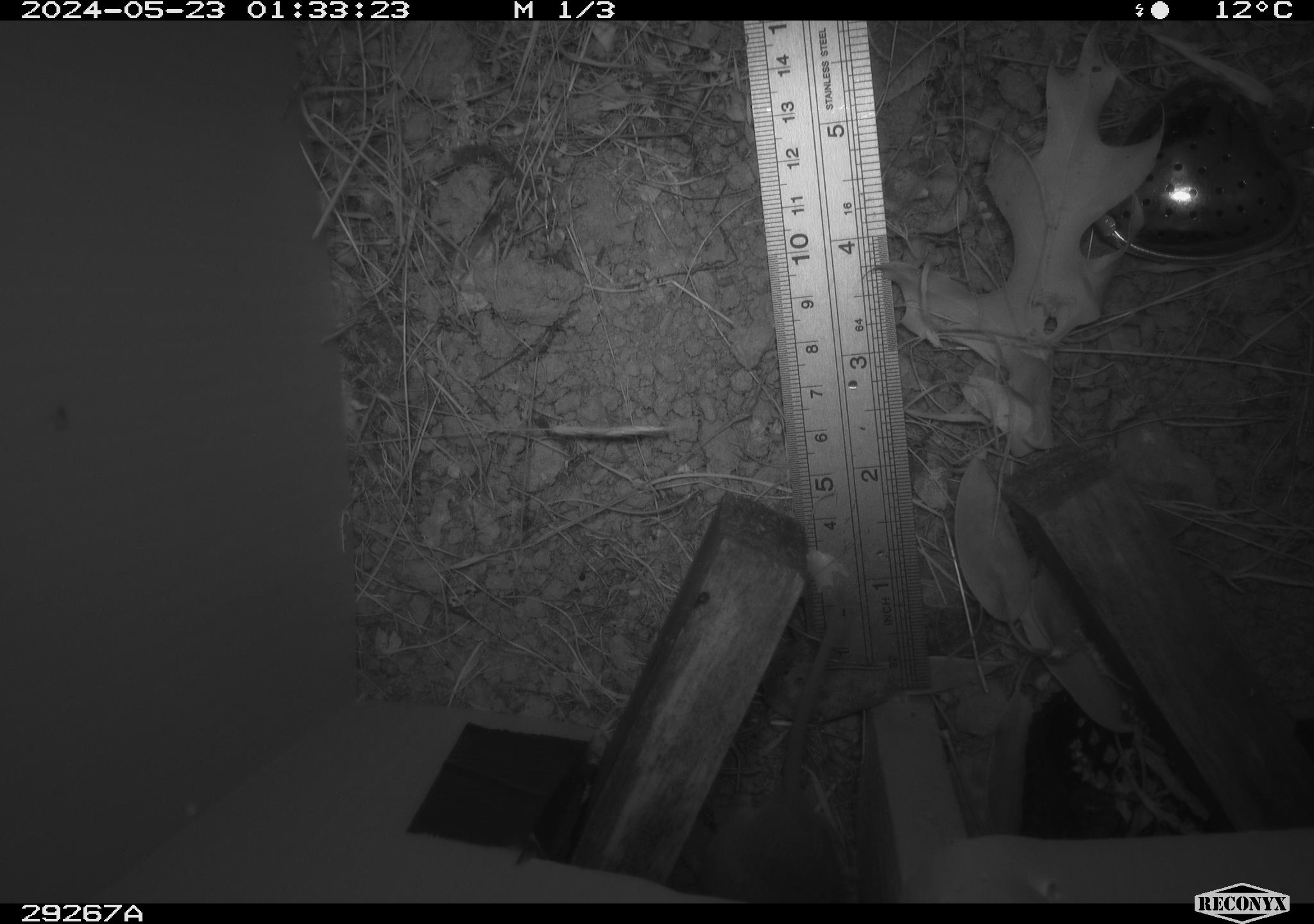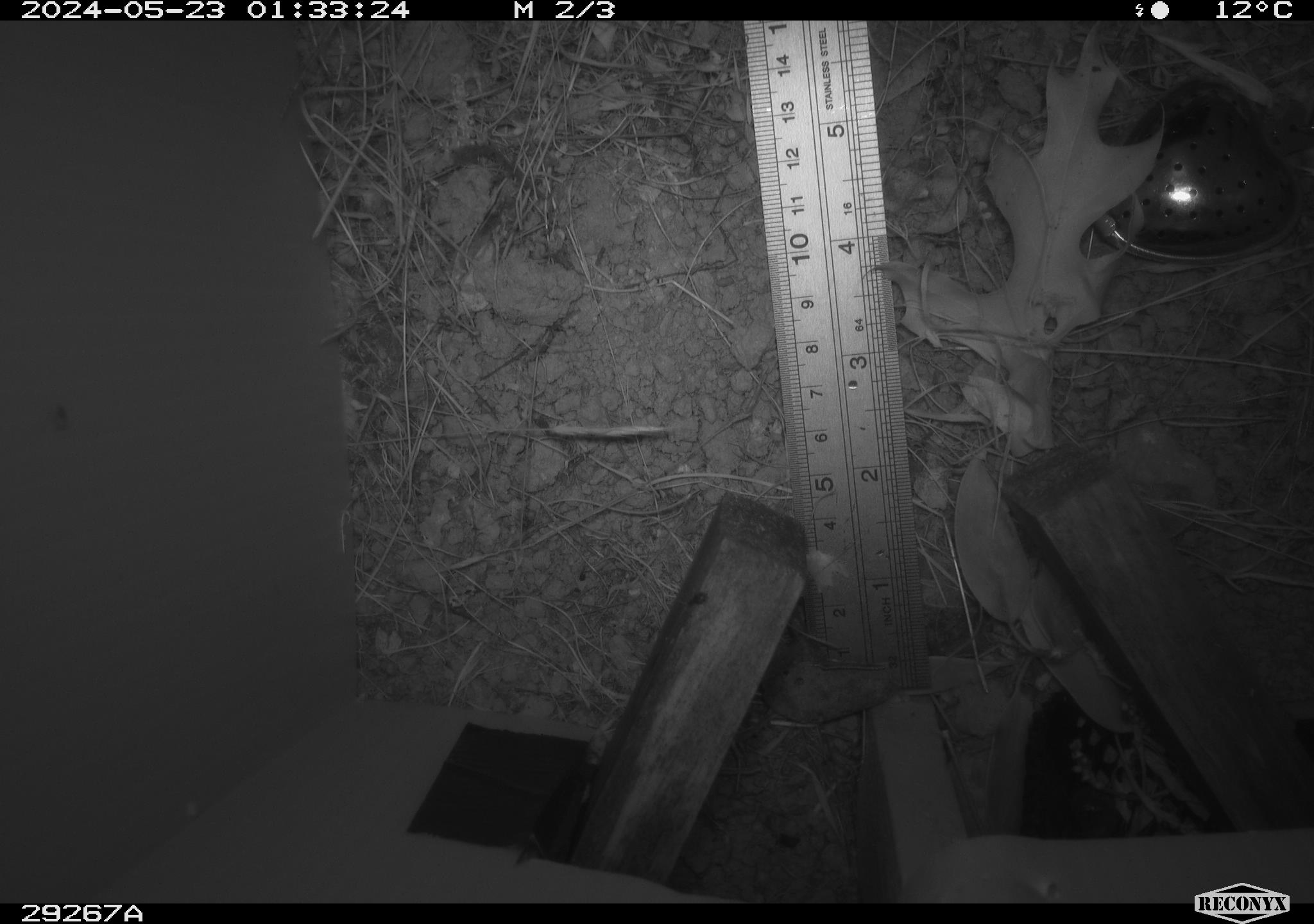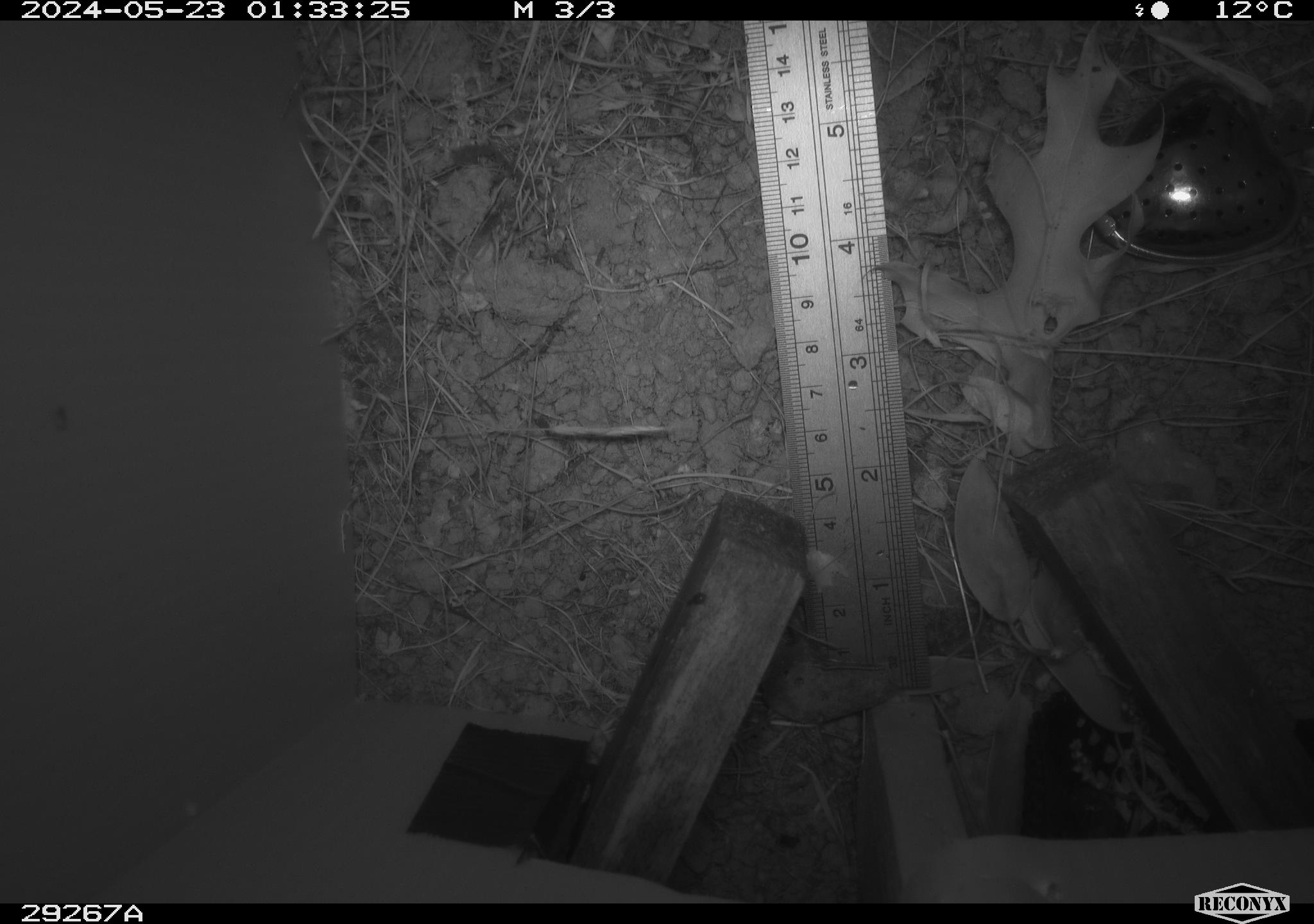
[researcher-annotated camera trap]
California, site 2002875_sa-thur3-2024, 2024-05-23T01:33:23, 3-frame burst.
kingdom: Animalia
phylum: Chordata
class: Mammalia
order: Rodentia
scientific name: Rodentia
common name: rodent